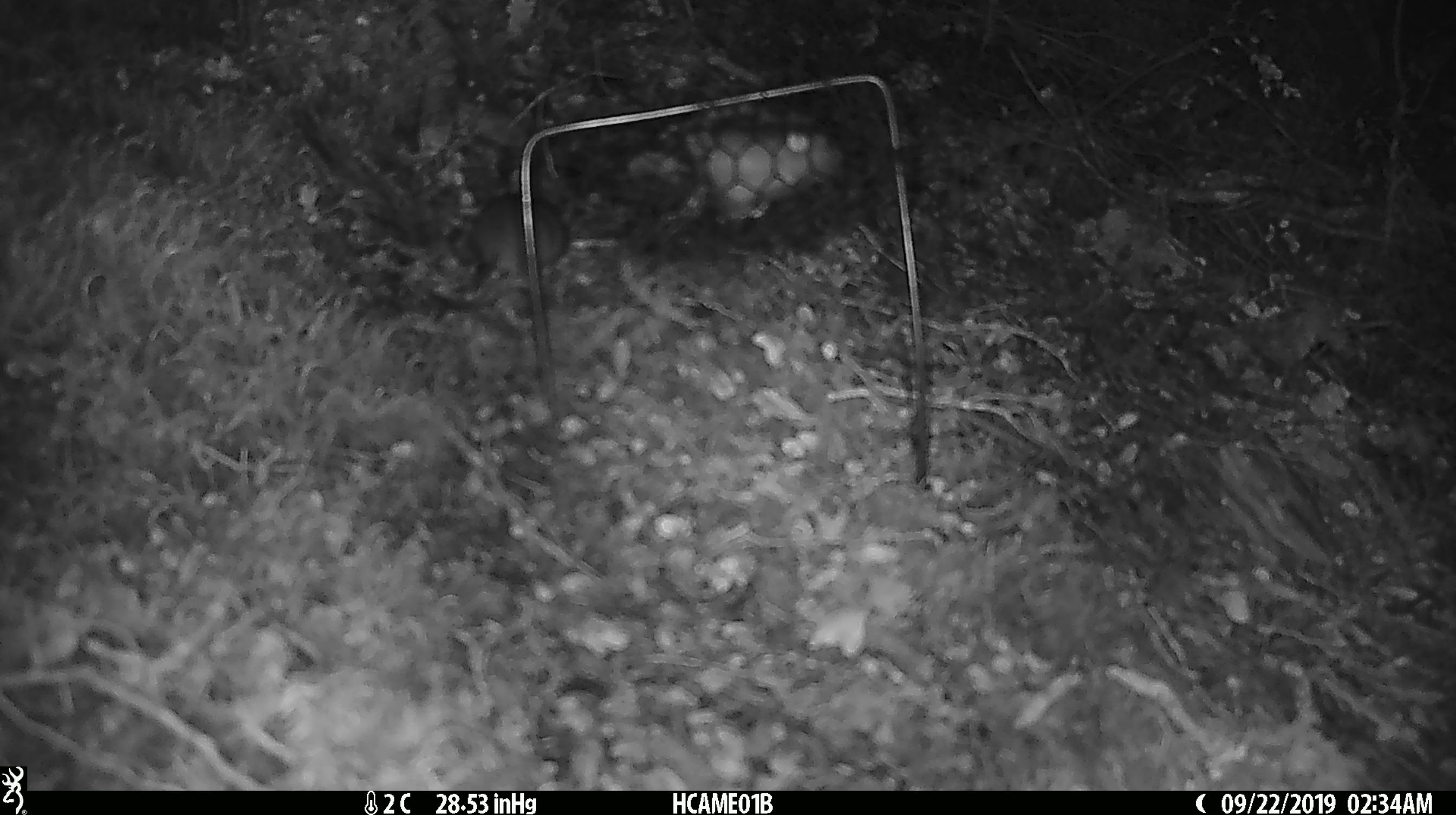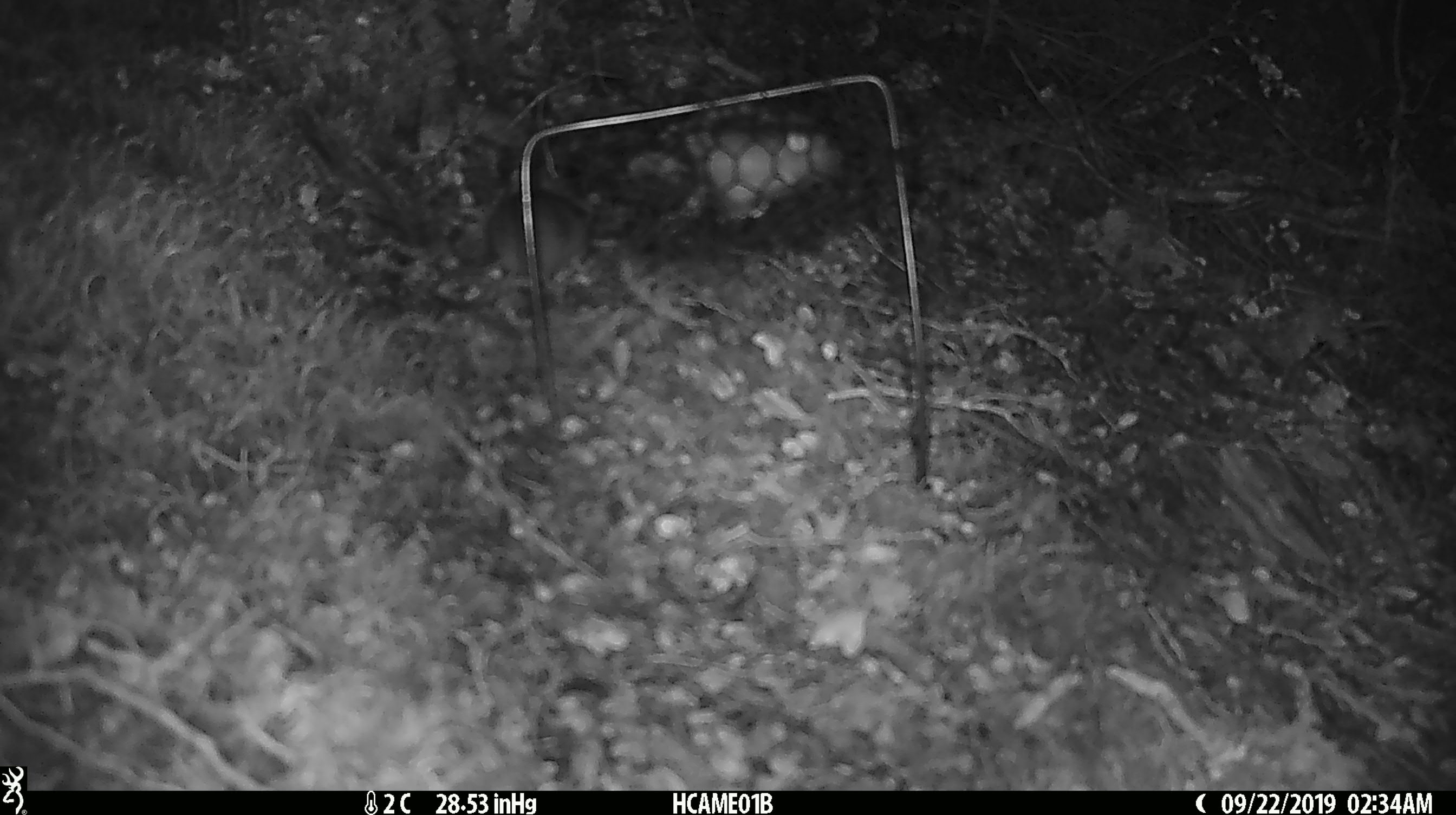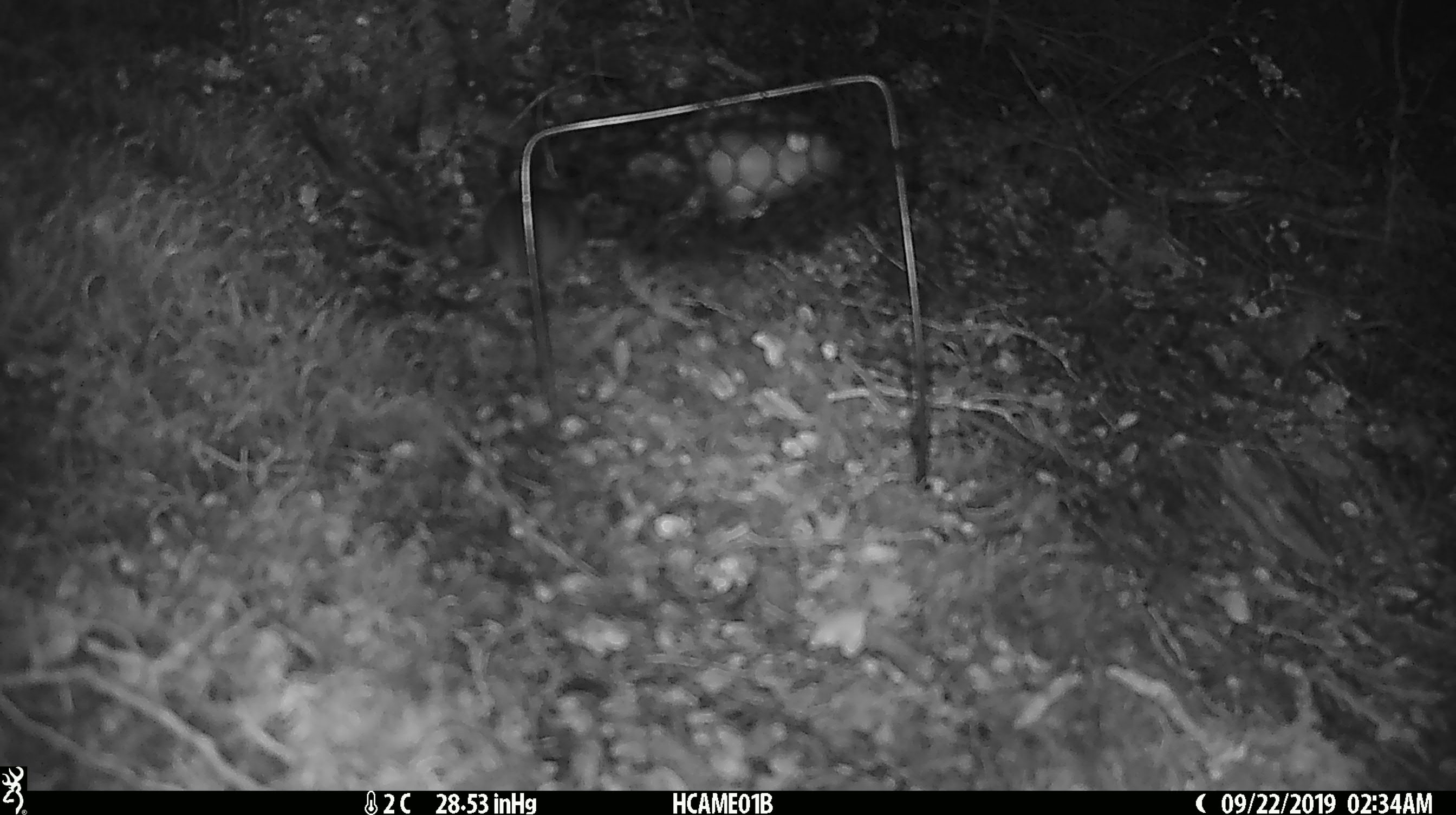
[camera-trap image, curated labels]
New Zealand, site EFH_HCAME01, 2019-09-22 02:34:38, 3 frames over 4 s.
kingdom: Animalia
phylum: Chordata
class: Mammalia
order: Rodentia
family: Muridae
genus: Mus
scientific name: Mus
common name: mouse